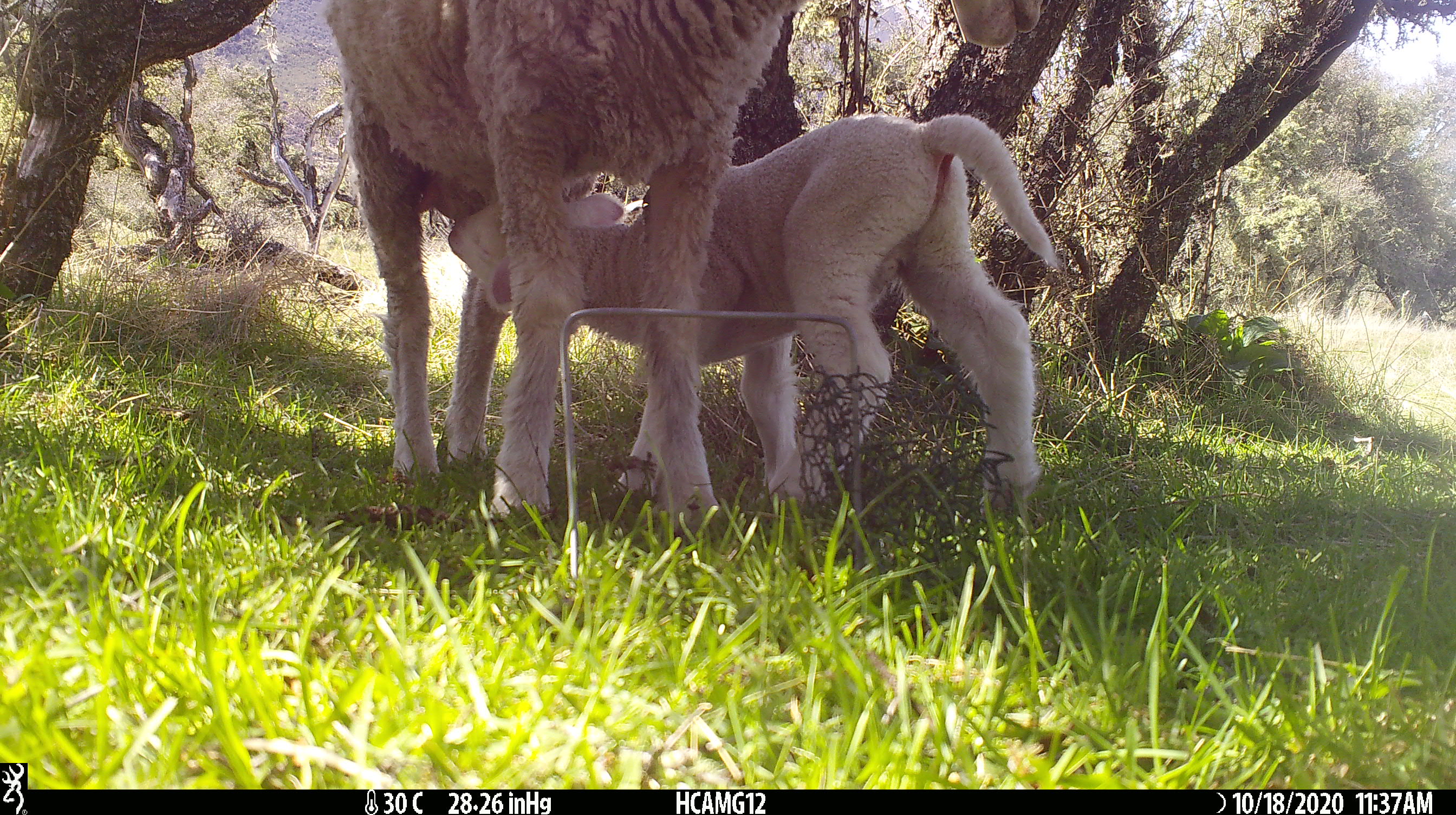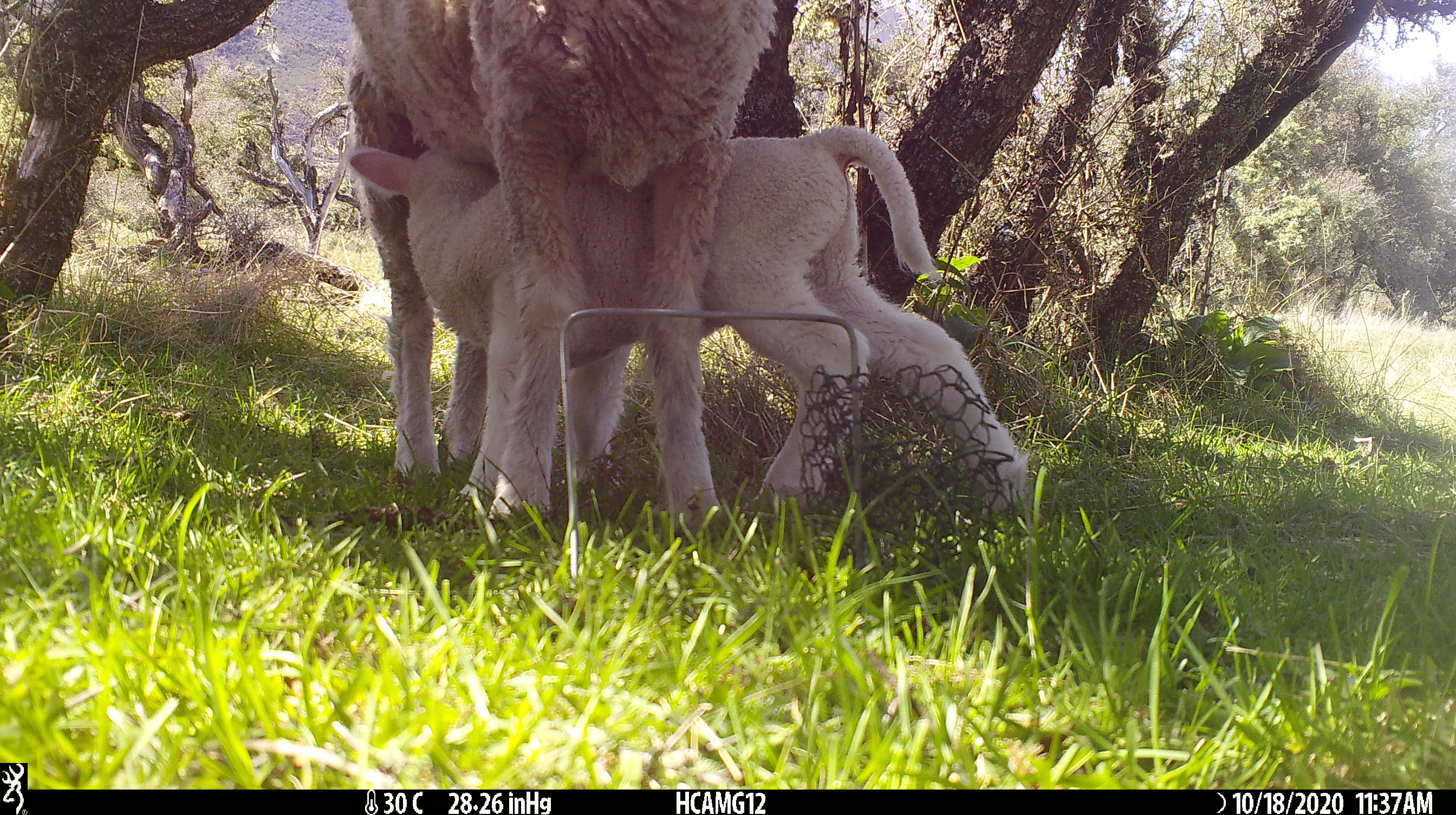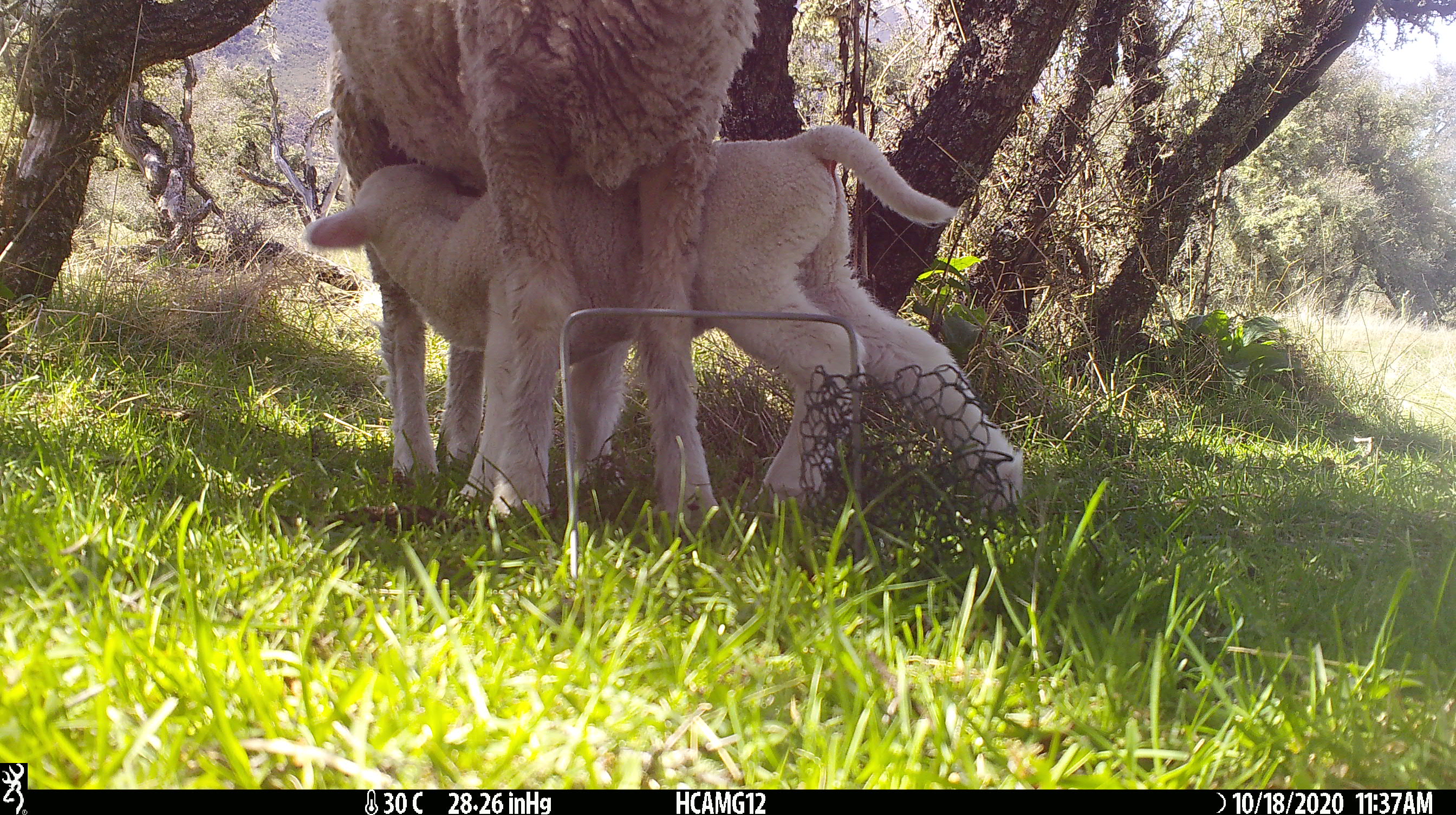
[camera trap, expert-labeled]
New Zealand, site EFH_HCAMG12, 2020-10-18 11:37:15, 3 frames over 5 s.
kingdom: Animalia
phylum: Chordata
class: Mammalia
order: Artiodactyla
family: Bovidae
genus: Ovis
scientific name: Ovis aries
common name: domestic sheep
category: sheep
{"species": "sheep (domestic sheep) (Ovis aries)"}